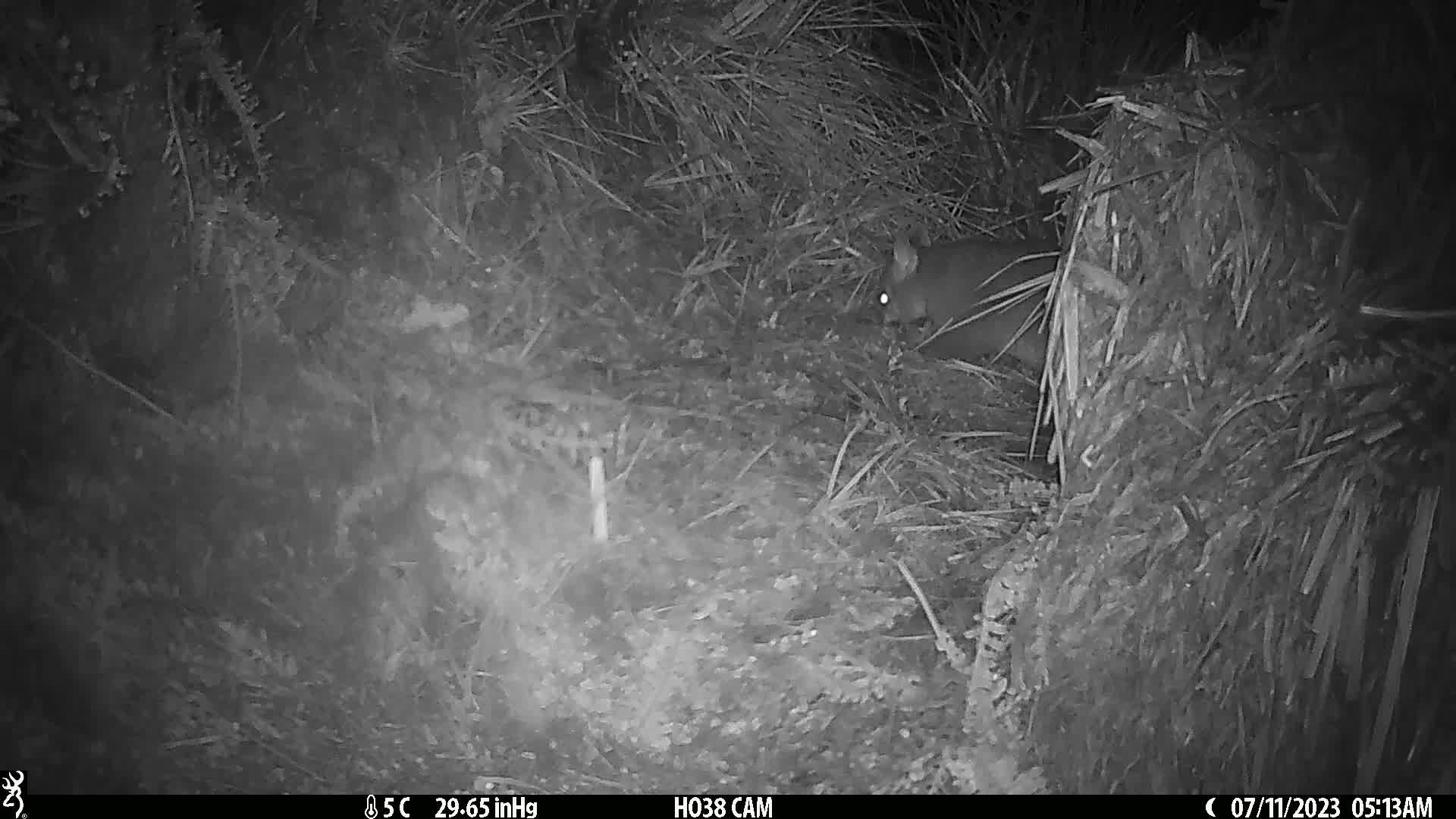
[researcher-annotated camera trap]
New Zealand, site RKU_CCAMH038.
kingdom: Animalia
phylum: Chordata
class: Mammalia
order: Diprotodontia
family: Phalangeridae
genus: Trichosurus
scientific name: Trichosurus vulpecula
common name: common brushtail possum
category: possum